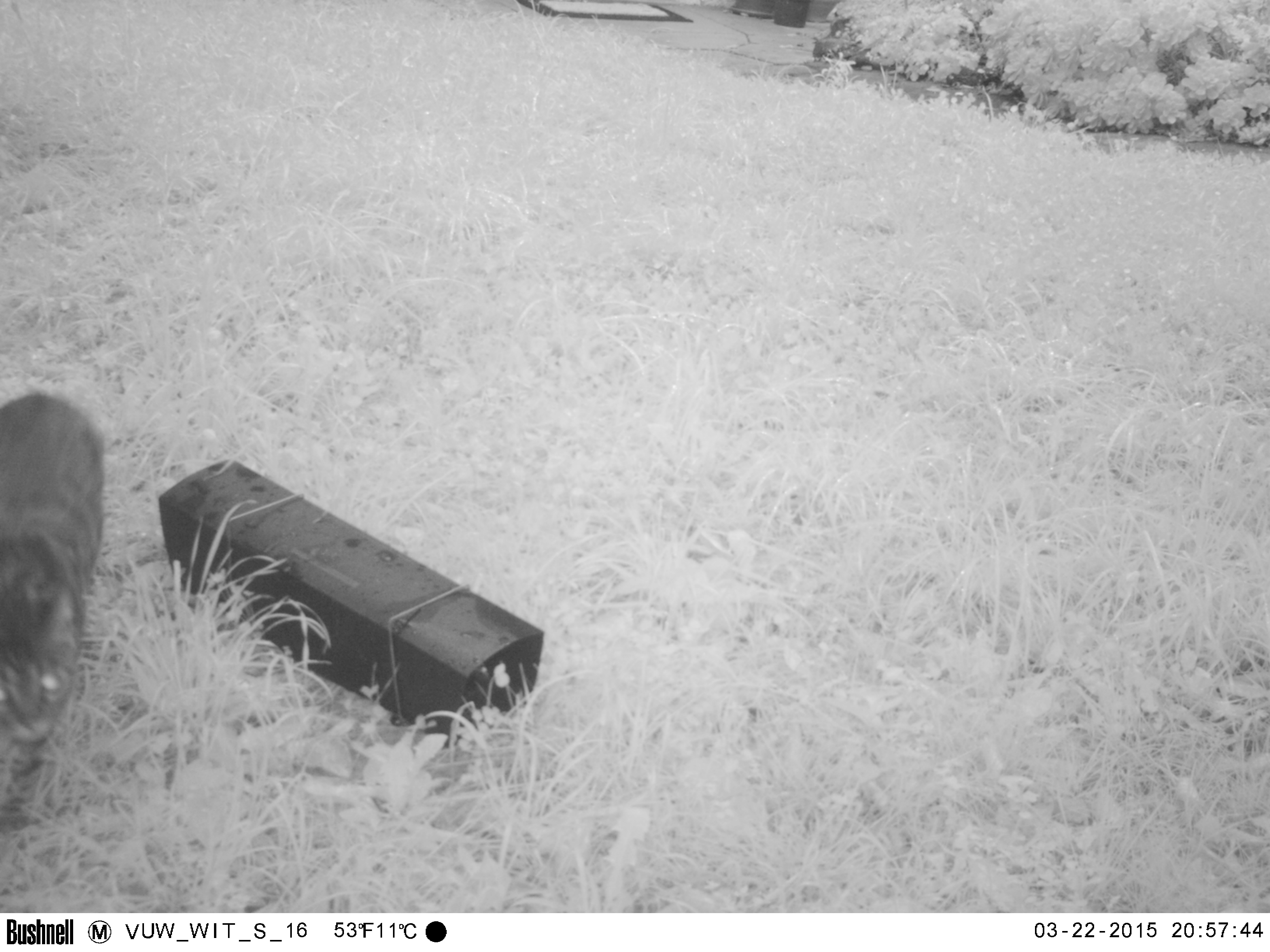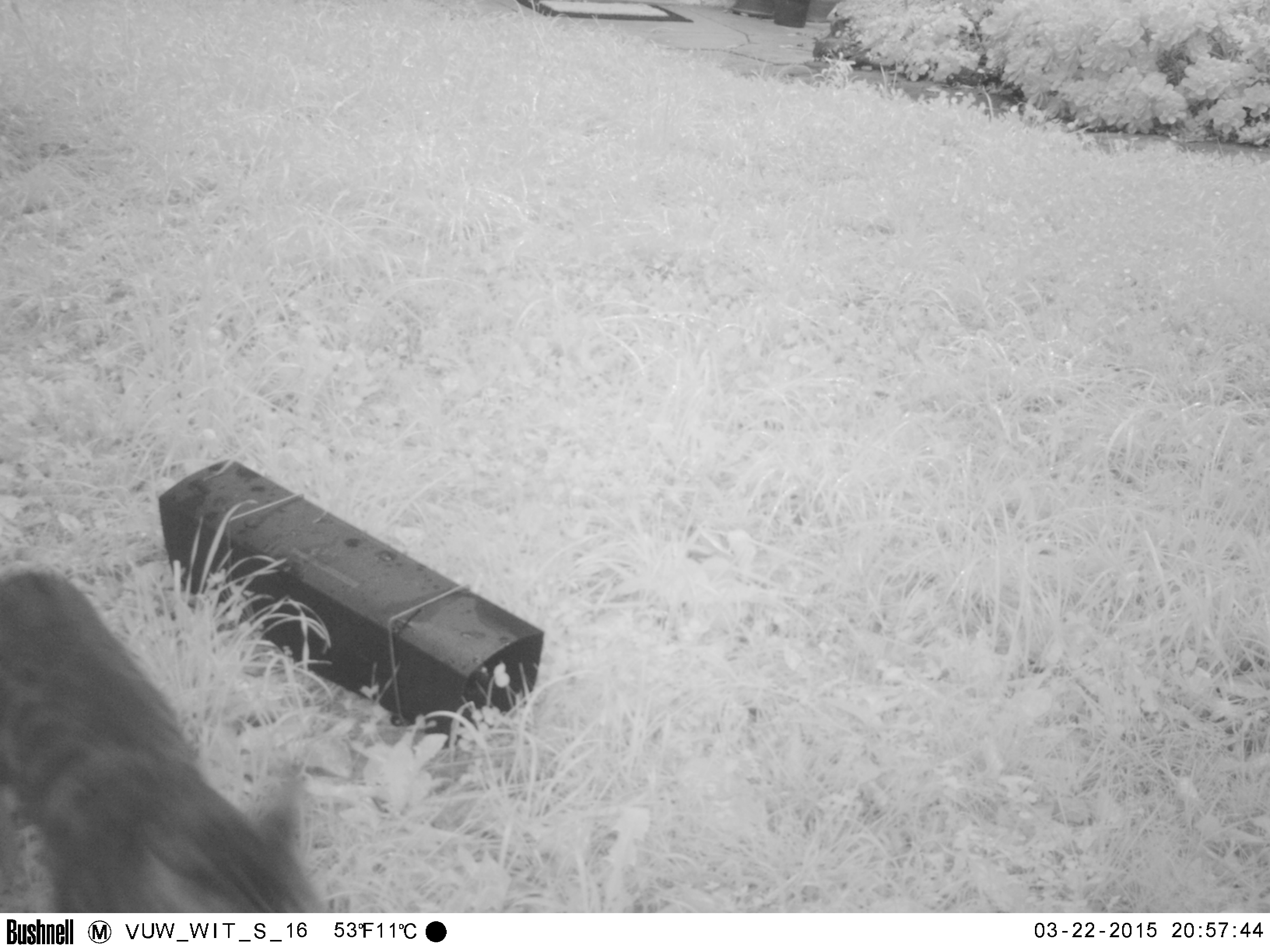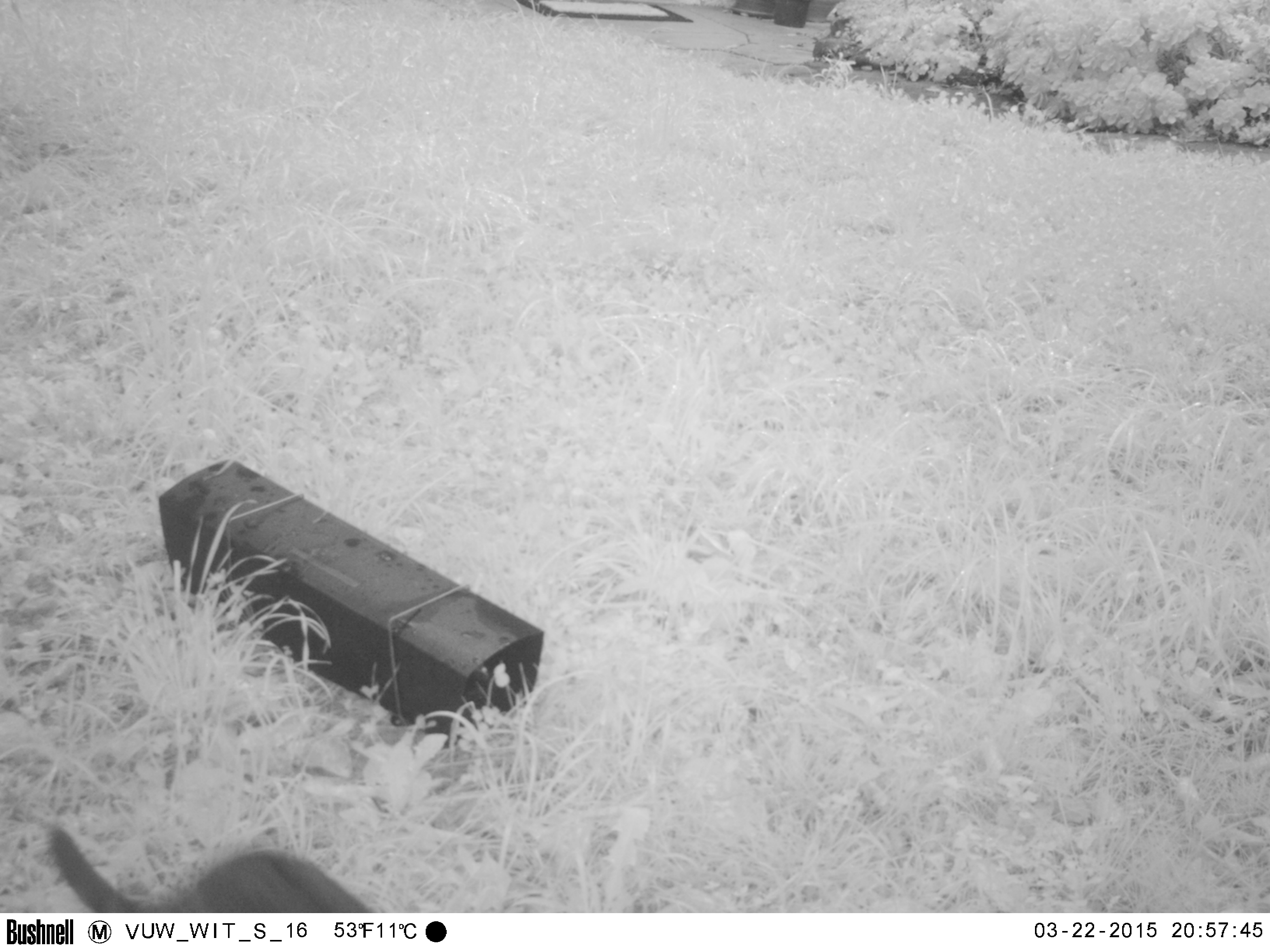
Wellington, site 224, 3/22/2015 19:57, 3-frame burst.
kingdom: Animalia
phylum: Chordata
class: Mammalia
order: Carnivora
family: Felidae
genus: Felis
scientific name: Felis catus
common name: cat